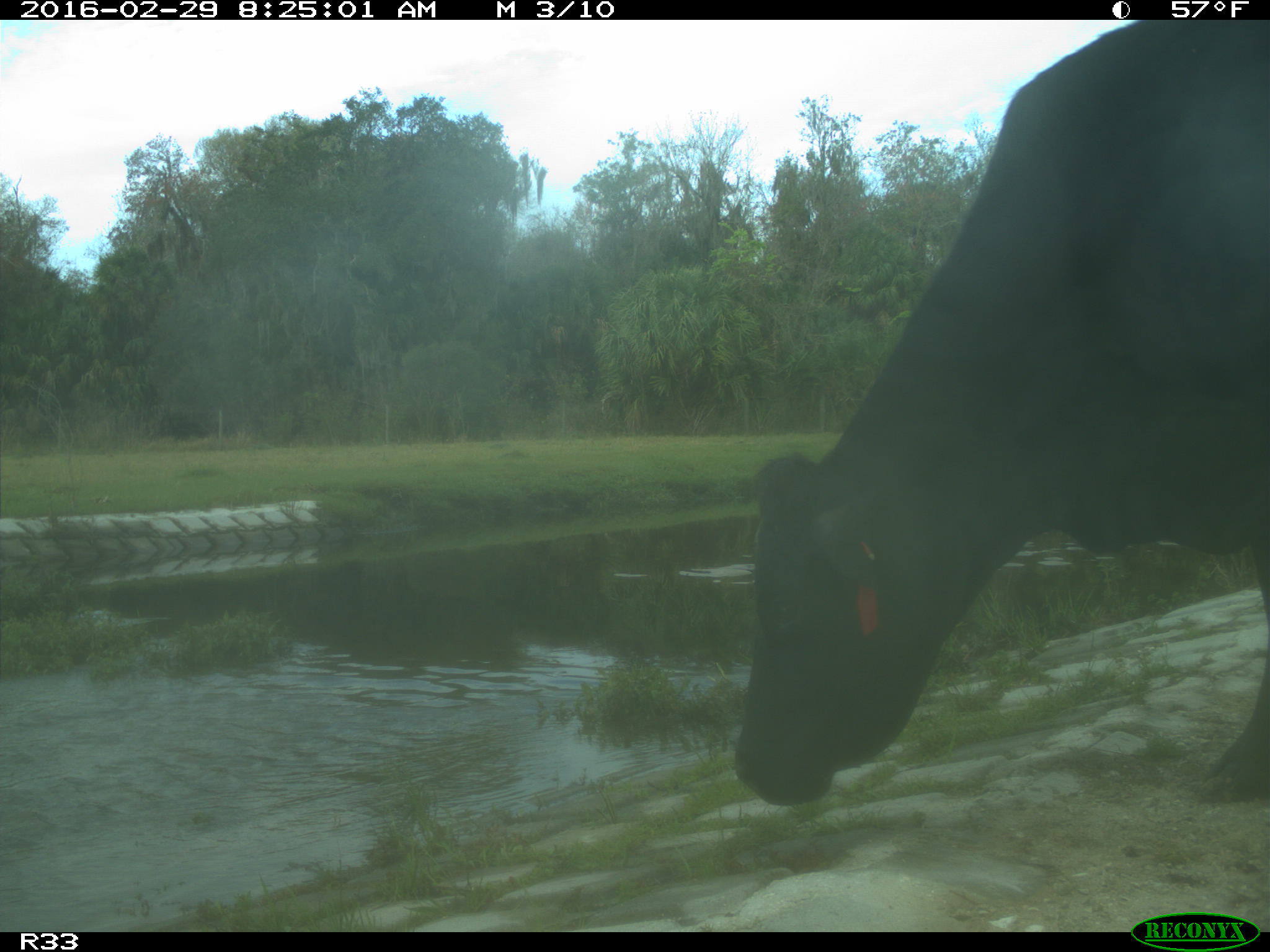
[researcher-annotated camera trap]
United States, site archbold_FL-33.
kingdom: Animalia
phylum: Chordata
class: Mammalia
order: Artiodactyla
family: Bovidae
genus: Bos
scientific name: Bos taurus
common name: domestic cow